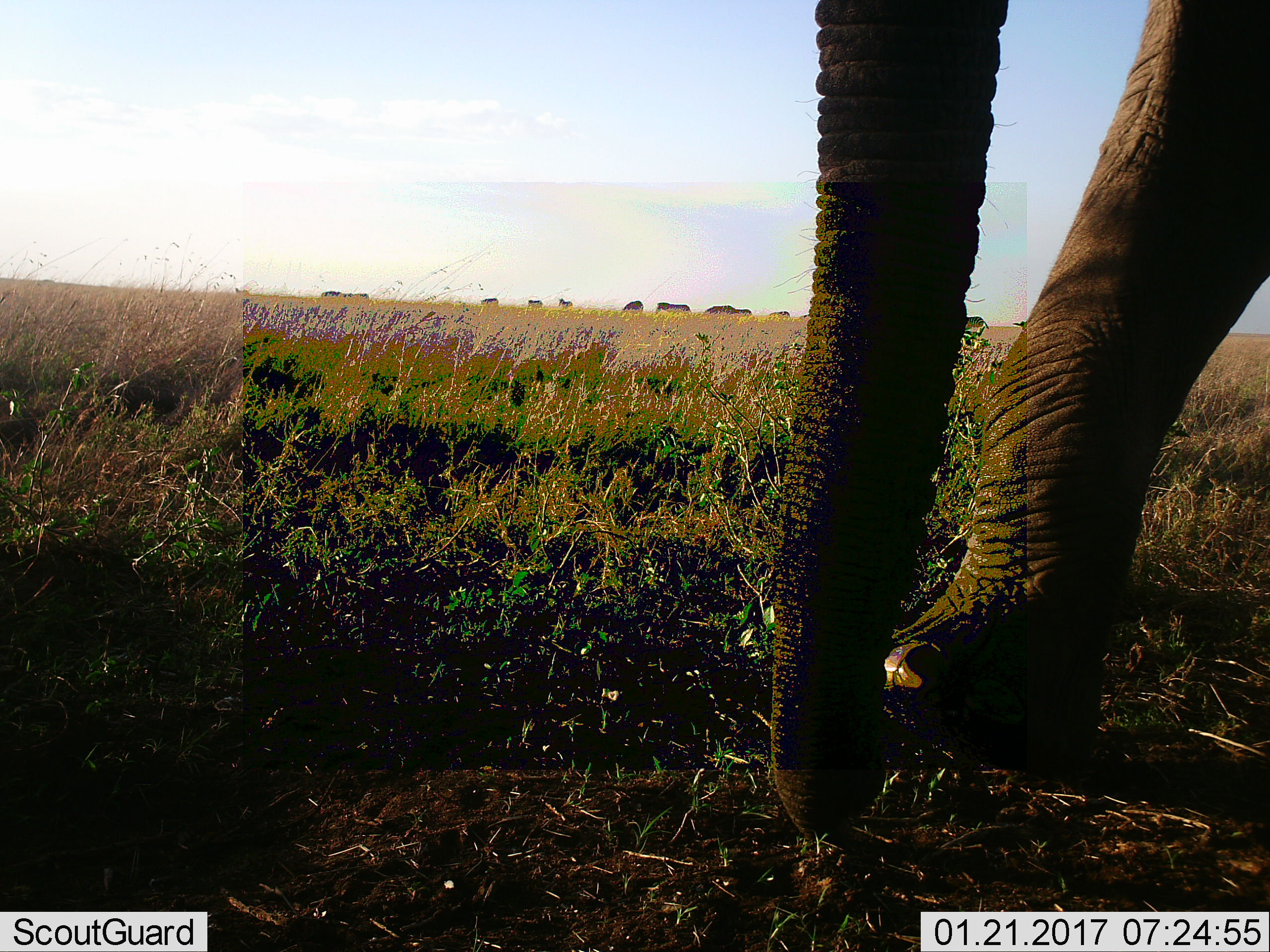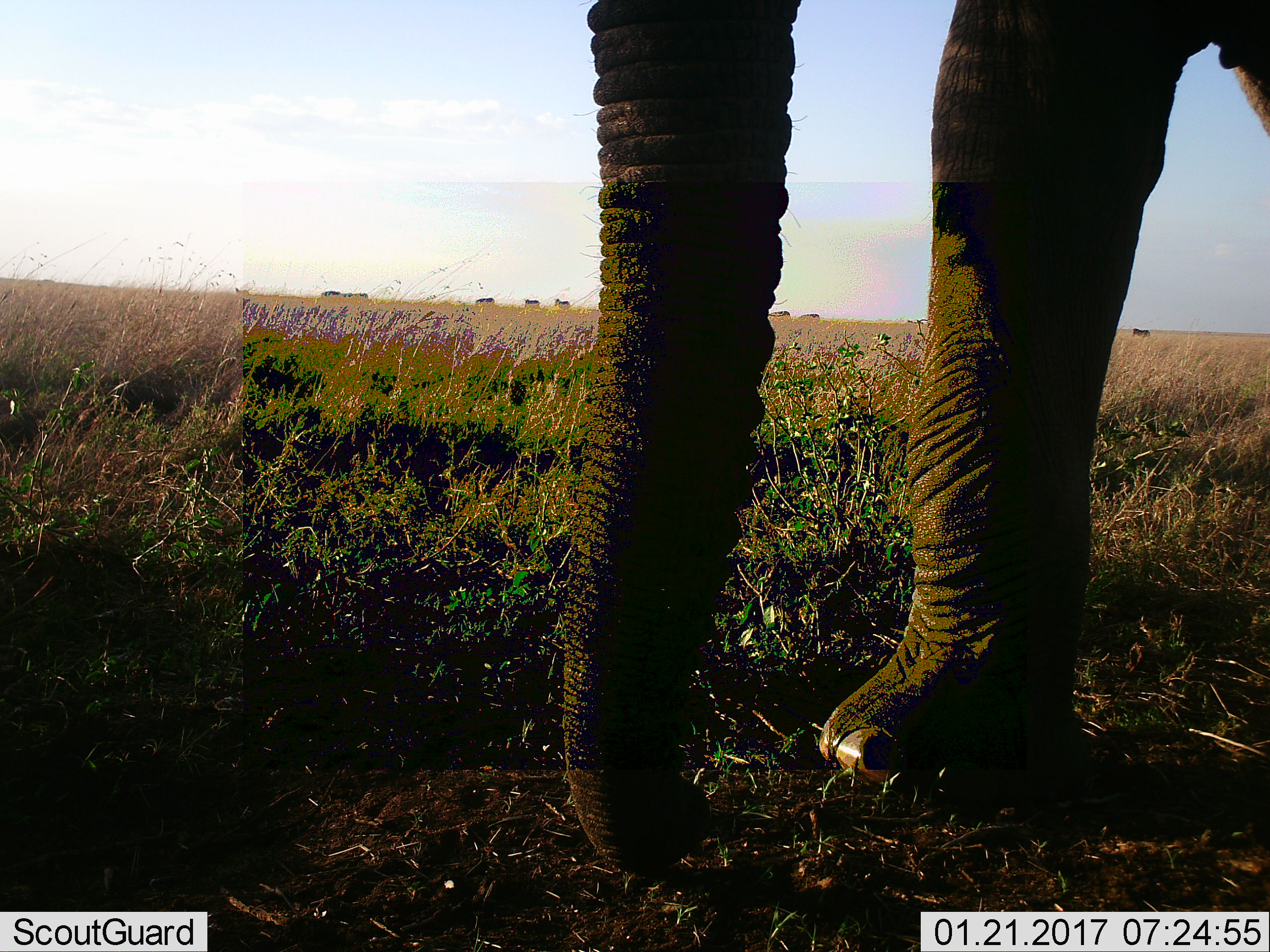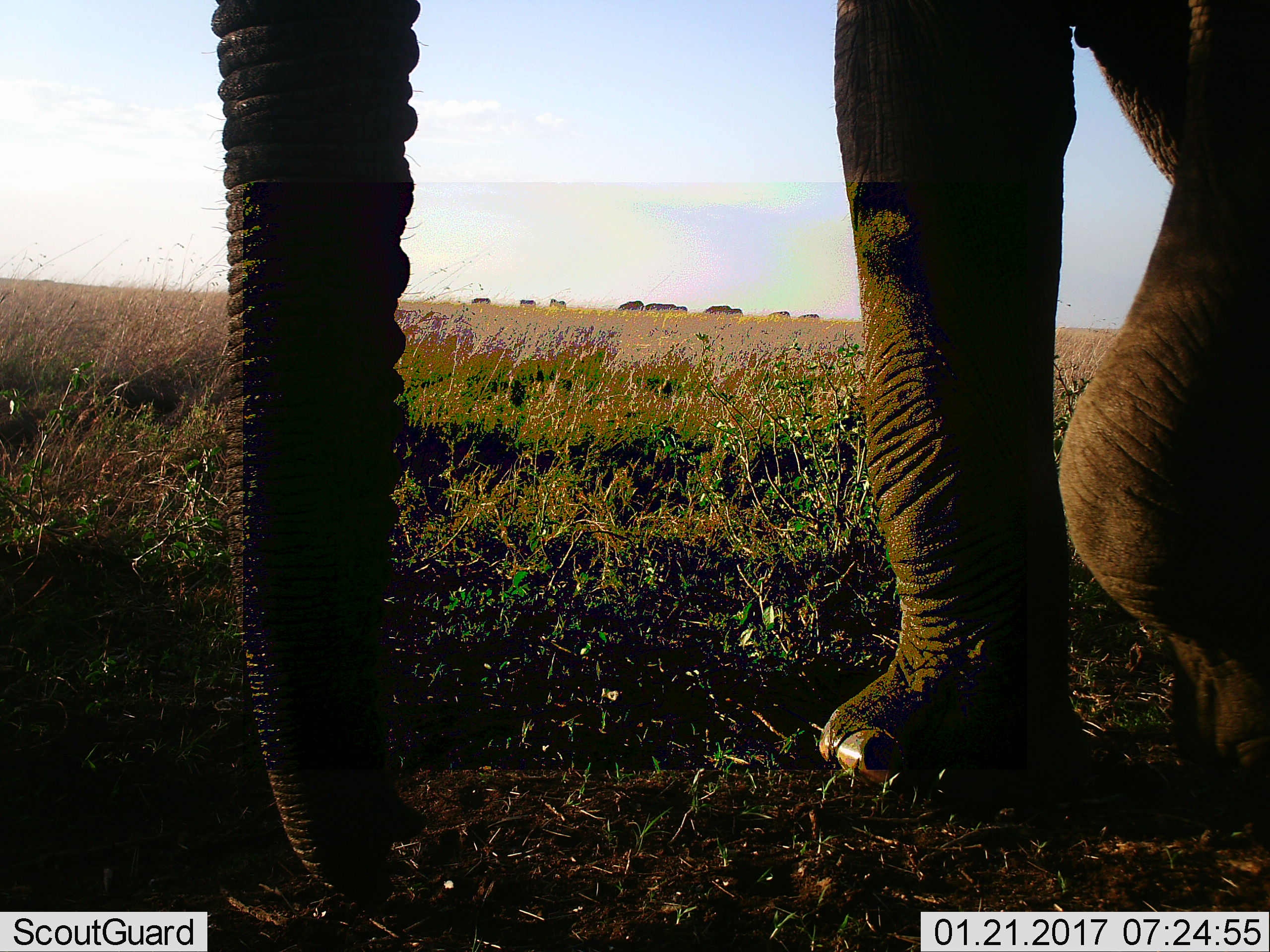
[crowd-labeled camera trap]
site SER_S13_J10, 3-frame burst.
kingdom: Animalia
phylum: Chordata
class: Mammalia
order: Proboscidea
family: Elephantidae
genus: Loxodonta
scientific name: Loxodonta africana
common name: african bush elephant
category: elephant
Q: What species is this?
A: Elephant (african bush elephant) (Loxodonta africana).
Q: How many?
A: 1.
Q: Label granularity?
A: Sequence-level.